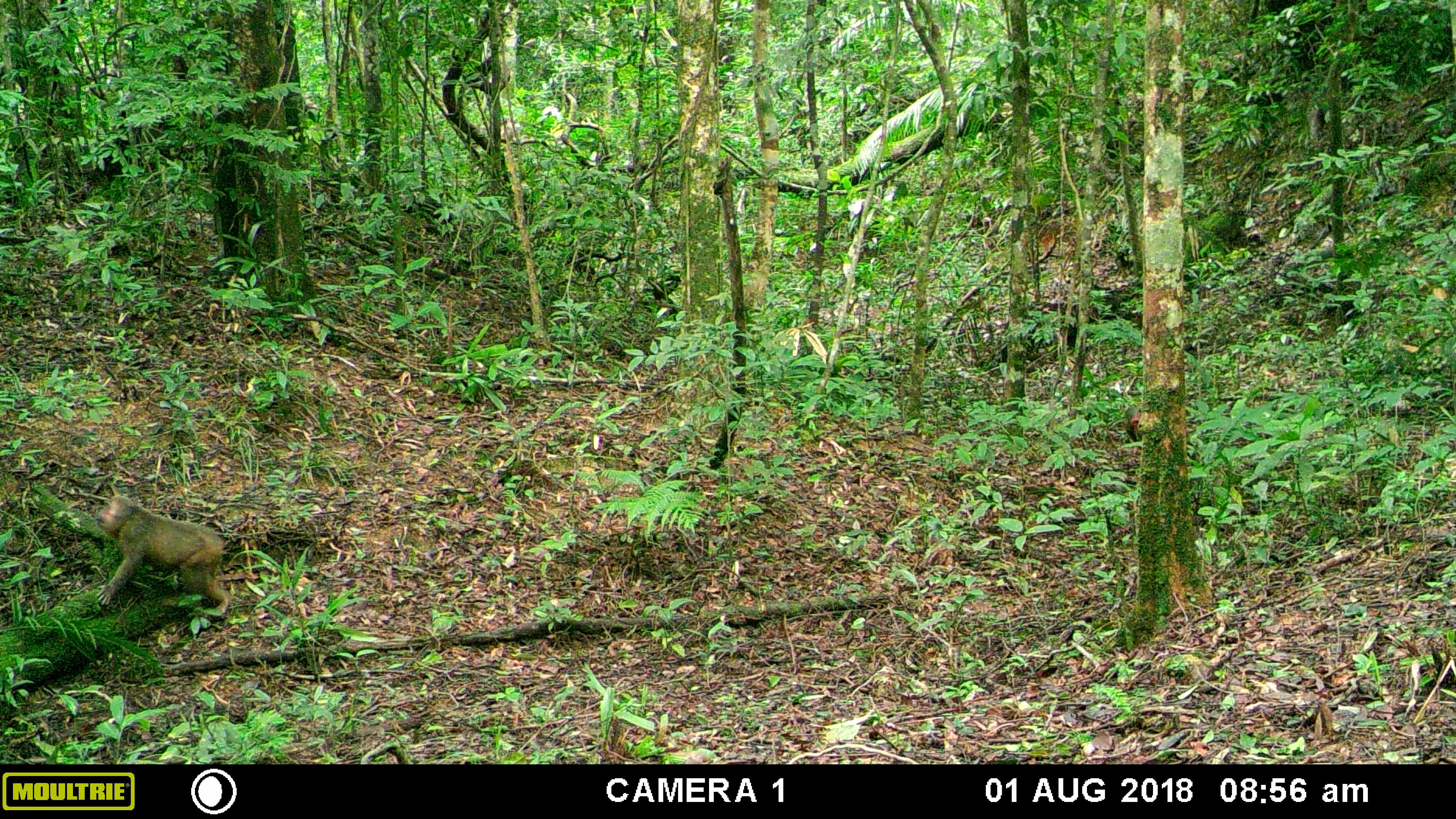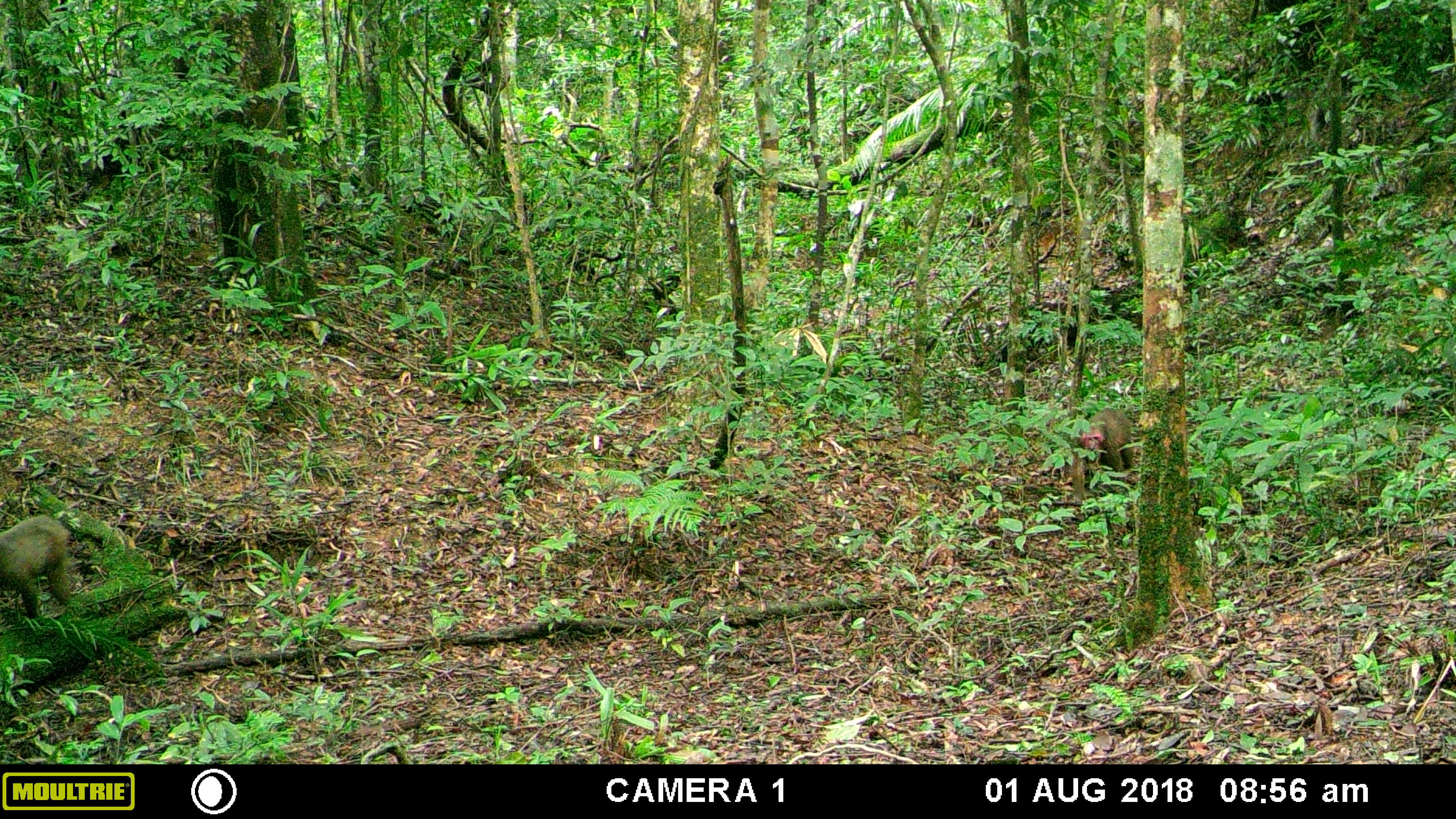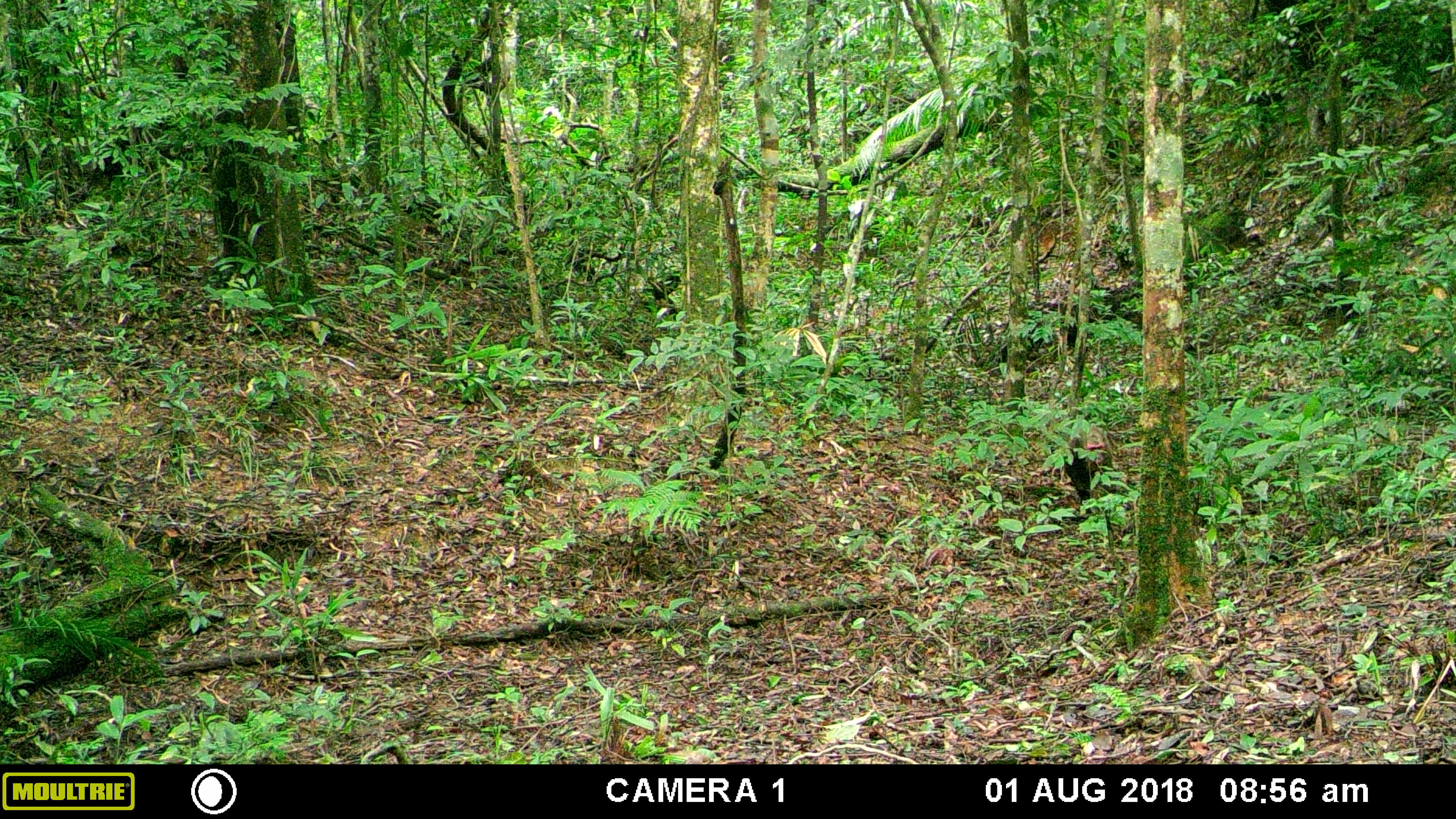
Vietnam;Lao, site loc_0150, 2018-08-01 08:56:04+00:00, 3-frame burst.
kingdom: Animalia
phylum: Chordata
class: Mammalia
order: Primates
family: Cercopithecidae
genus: Macaca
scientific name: Macaca arctoides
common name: stump-tailed macaque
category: stump tailed macaque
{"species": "stump tailed macaque (stump-tailed macaque) (Macaca arctoides)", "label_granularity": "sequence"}